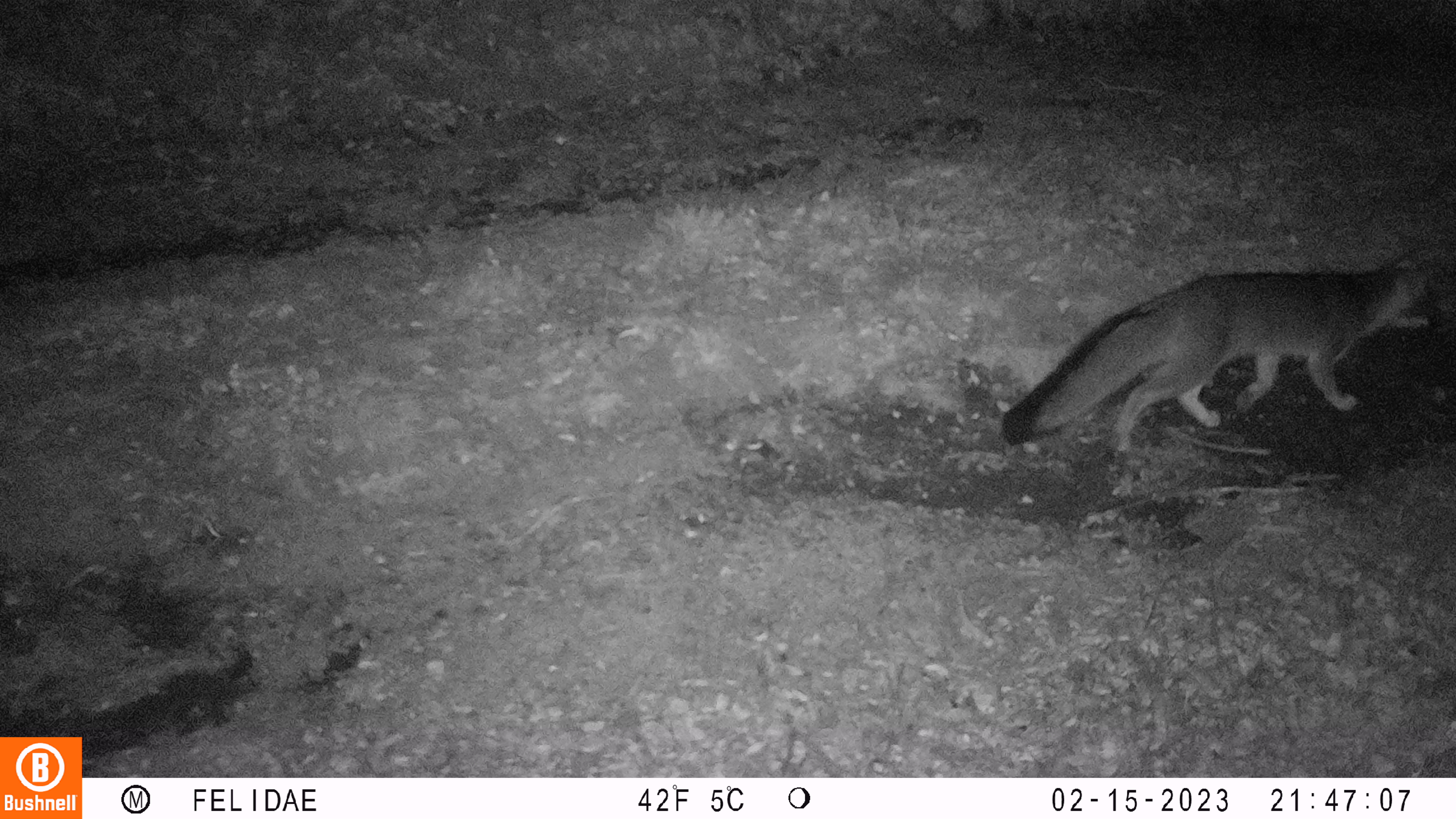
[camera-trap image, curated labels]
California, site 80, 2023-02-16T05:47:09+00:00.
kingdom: Animalia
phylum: Chordata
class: Mammalia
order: Carnivora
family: Canidae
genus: Urocyon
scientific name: Urocyon cinereoargenteus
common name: gray fox